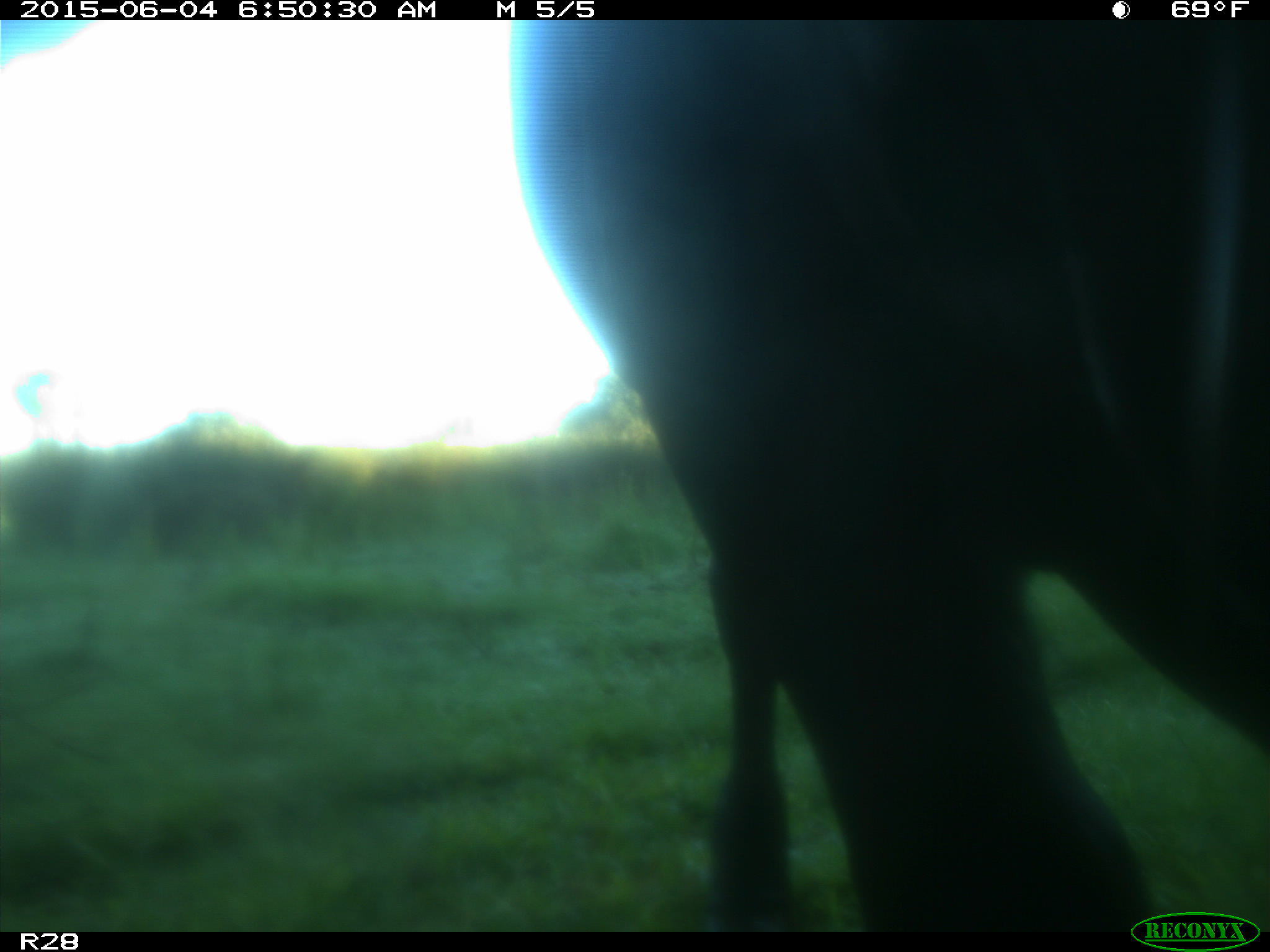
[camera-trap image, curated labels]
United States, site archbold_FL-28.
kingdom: Animalia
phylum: Chordata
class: Mammalia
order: Artiodactyla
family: Bovidae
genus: Bos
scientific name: Bos taurus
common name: domestic cow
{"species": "Bos taurus (domestic cow)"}